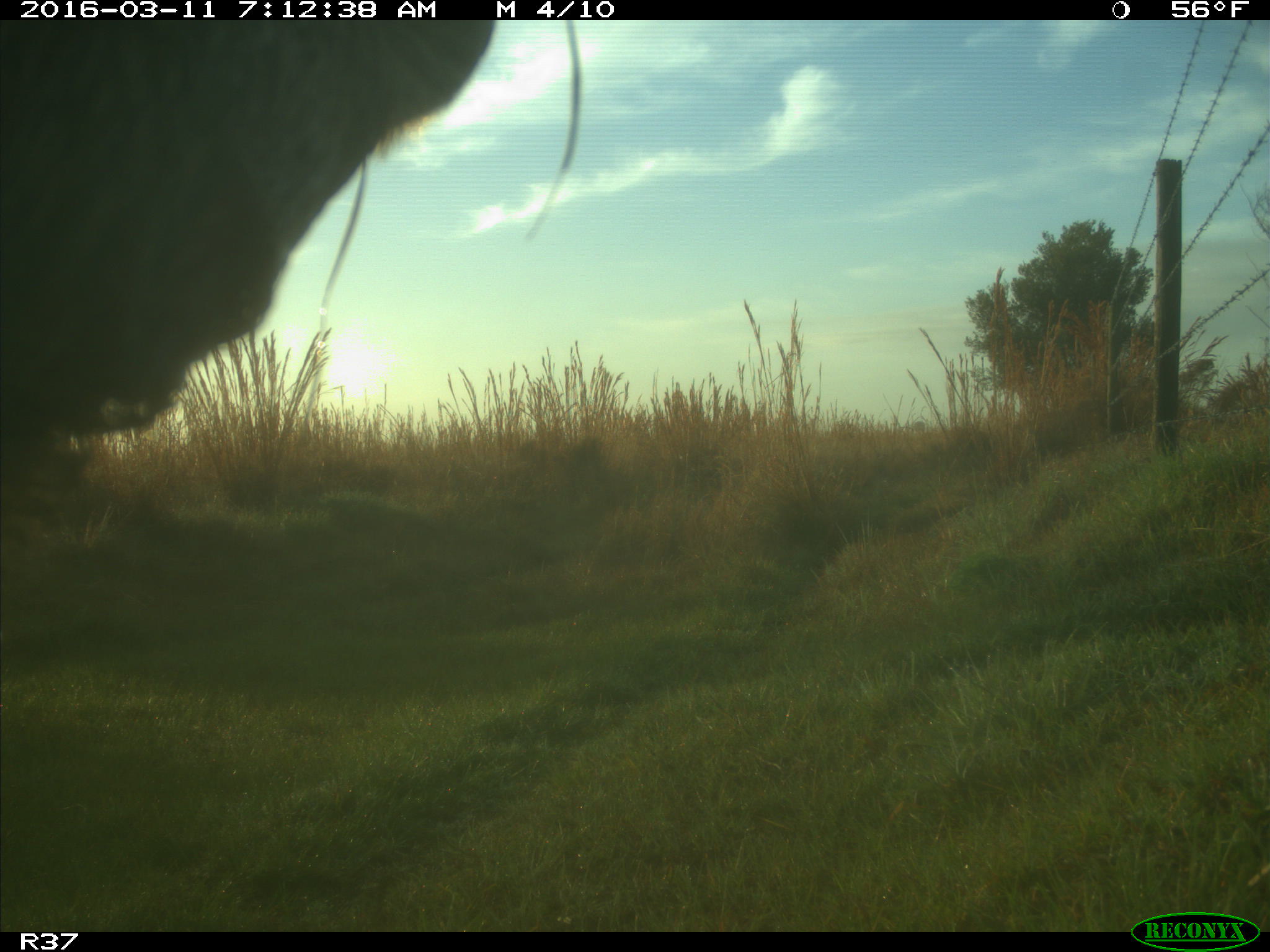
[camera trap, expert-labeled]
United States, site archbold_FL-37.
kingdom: Animalia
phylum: Chordata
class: Mammalia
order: Artiodactyla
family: Suidae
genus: Sus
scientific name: Sus scrofa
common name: wild boar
Sus scrofa (wild boar).